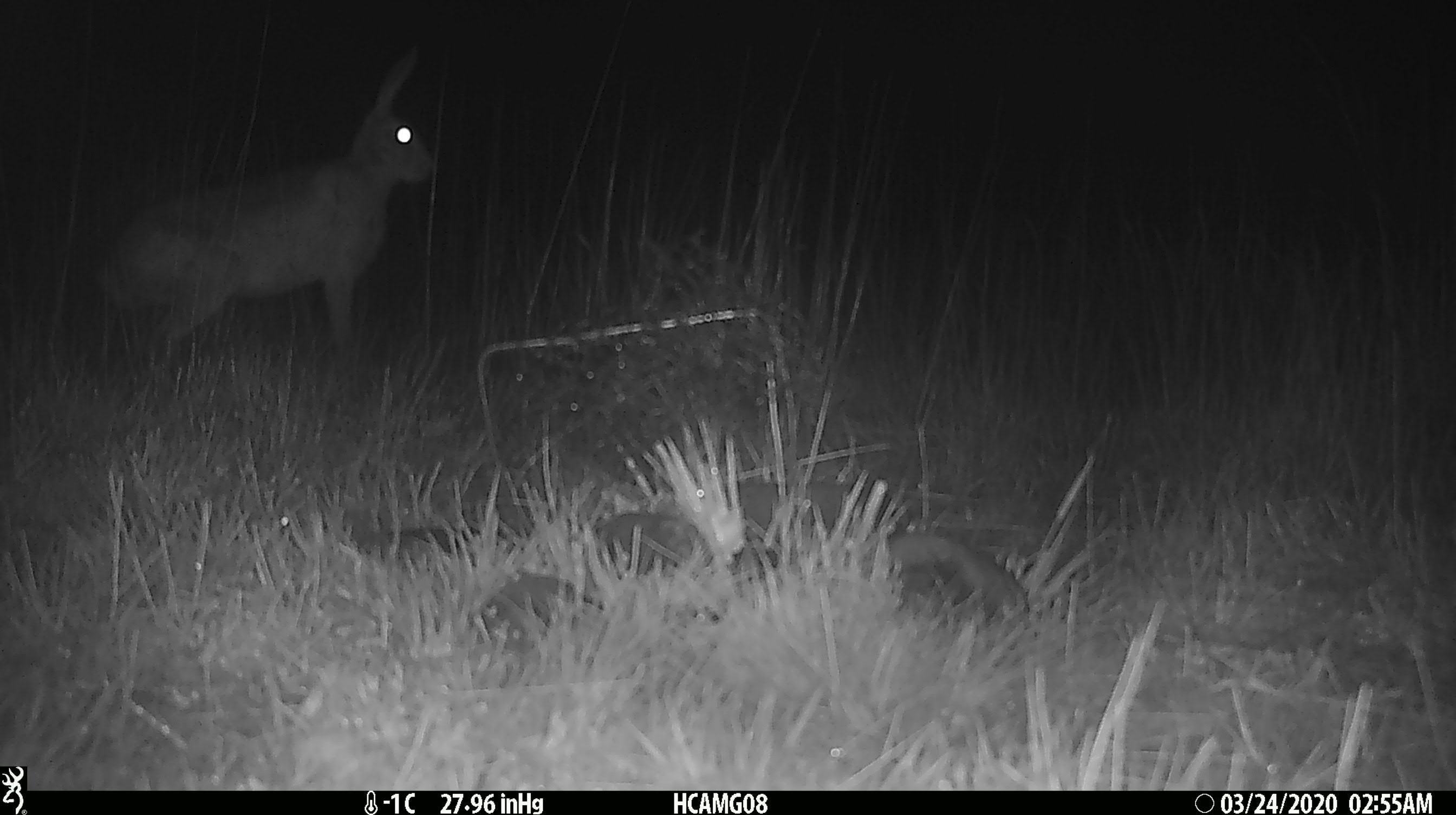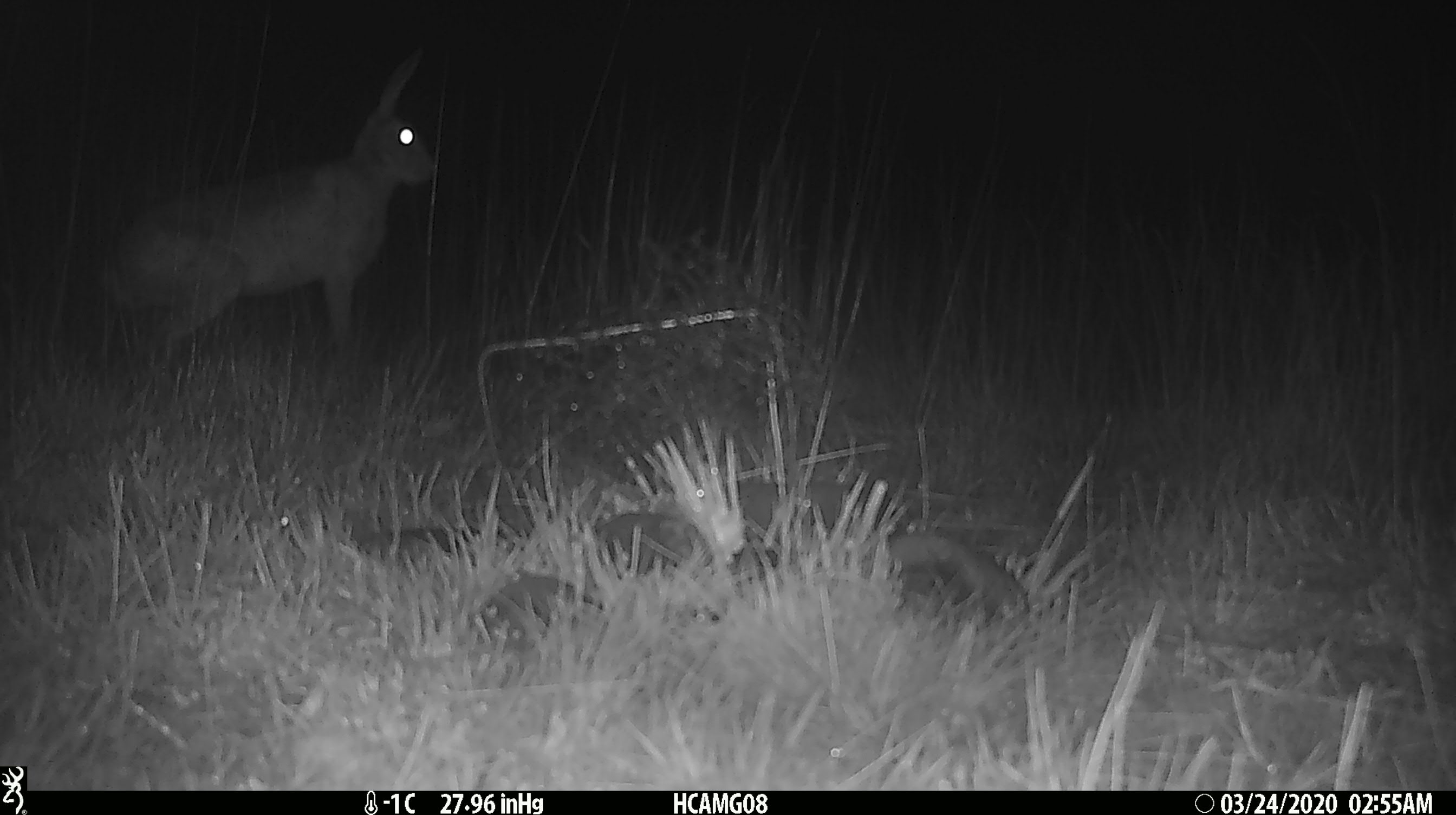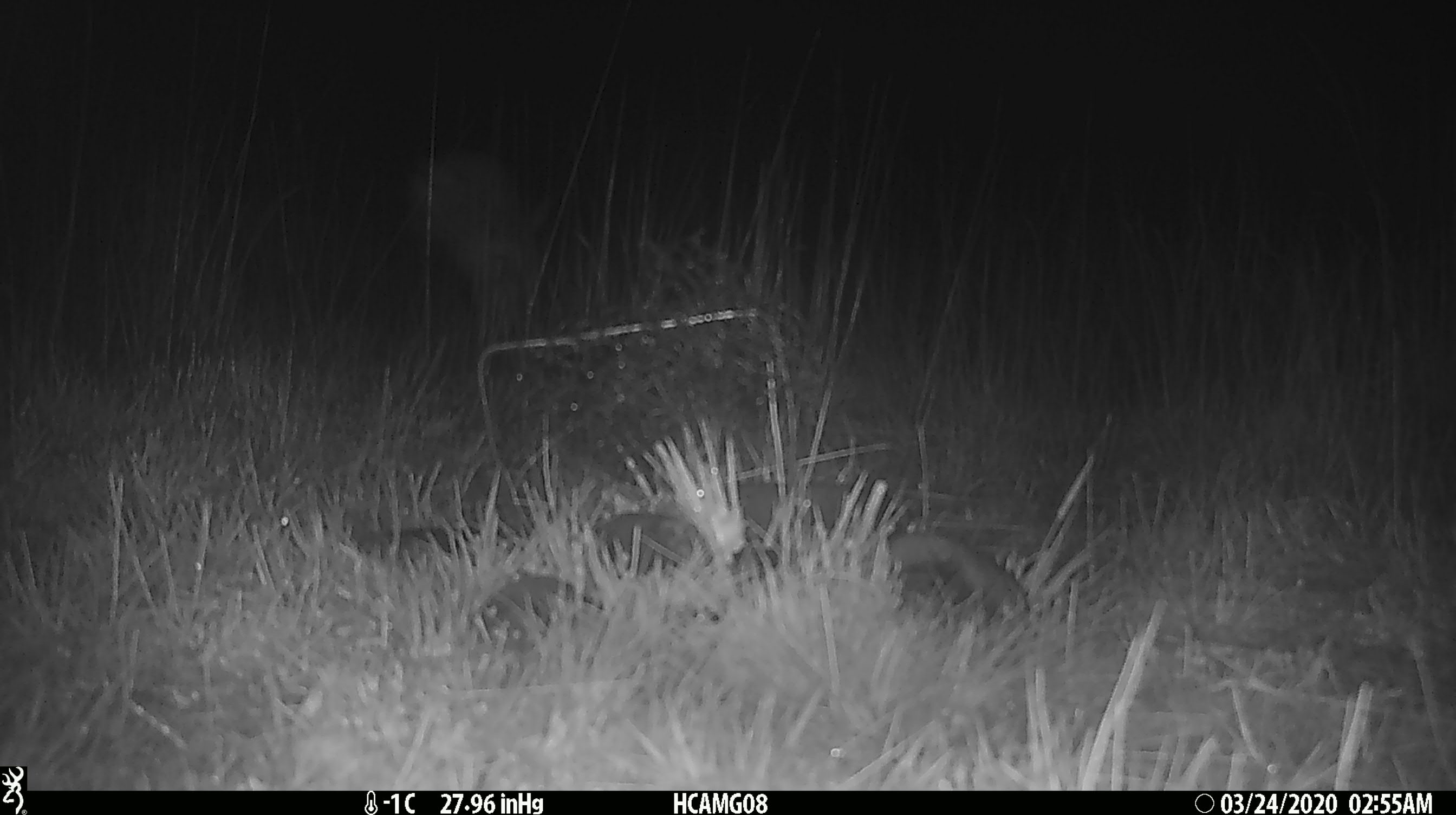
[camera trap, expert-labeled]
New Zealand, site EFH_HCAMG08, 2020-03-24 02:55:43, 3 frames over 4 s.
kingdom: Animalia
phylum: Chordata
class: Mammalia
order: Lagomorpha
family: Leporidae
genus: Lepus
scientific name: Lepus europaeus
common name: brown hare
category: hare